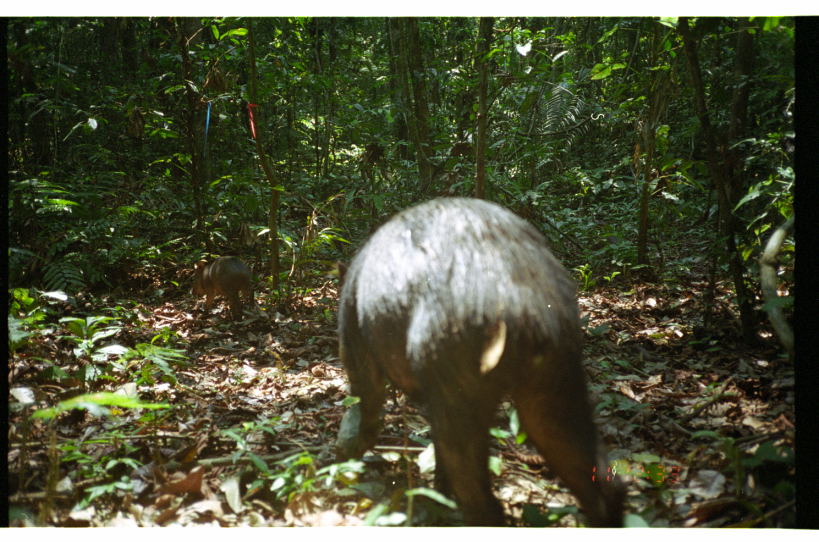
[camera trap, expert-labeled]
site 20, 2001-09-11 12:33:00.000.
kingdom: Animalia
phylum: Chordata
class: Mammalia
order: Artiodactyla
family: Tayassuidae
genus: Tayassu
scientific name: Tayassu pecari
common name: white-lipped peccary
Tayassu pecari (white-lipped peccary).